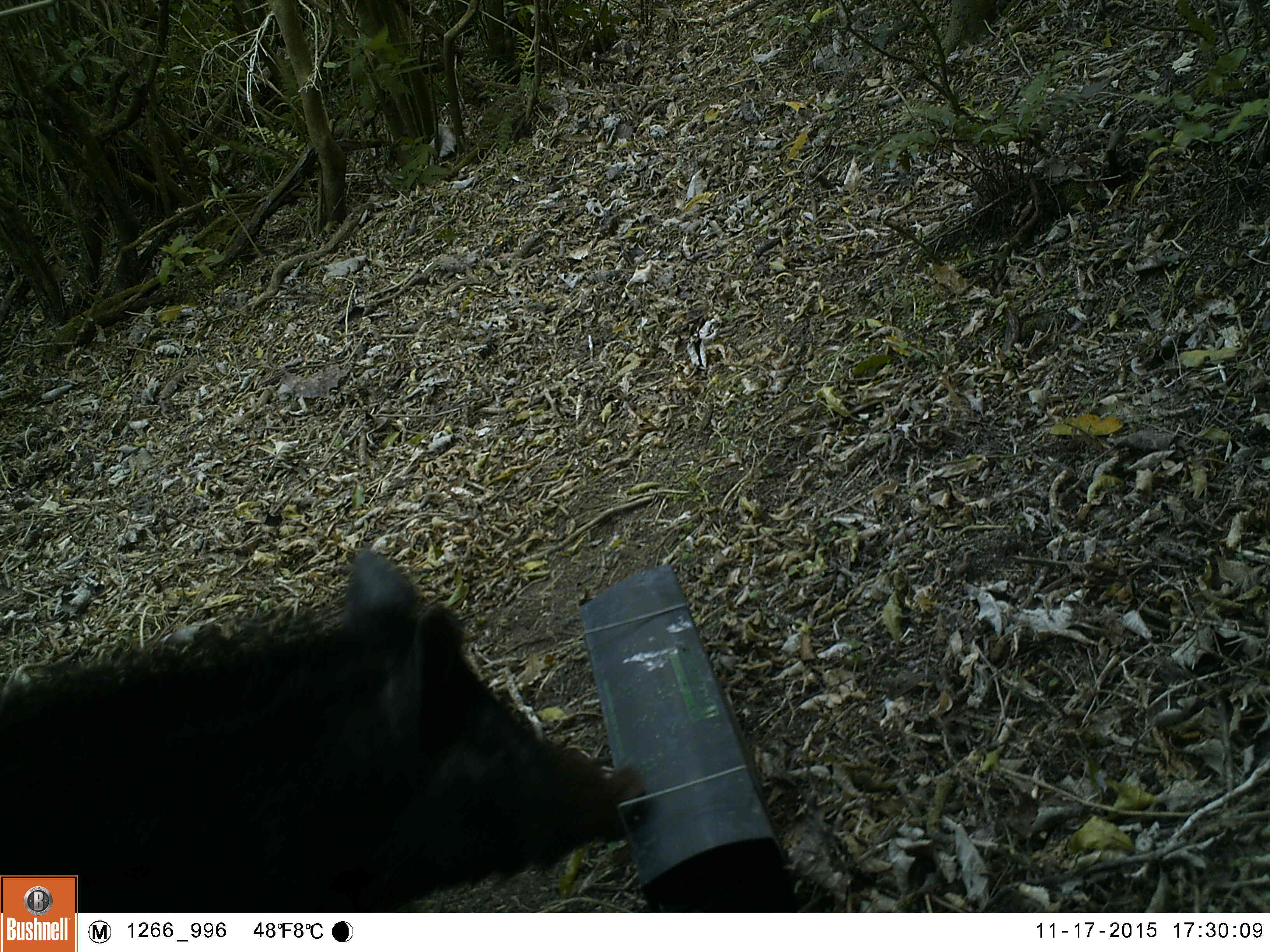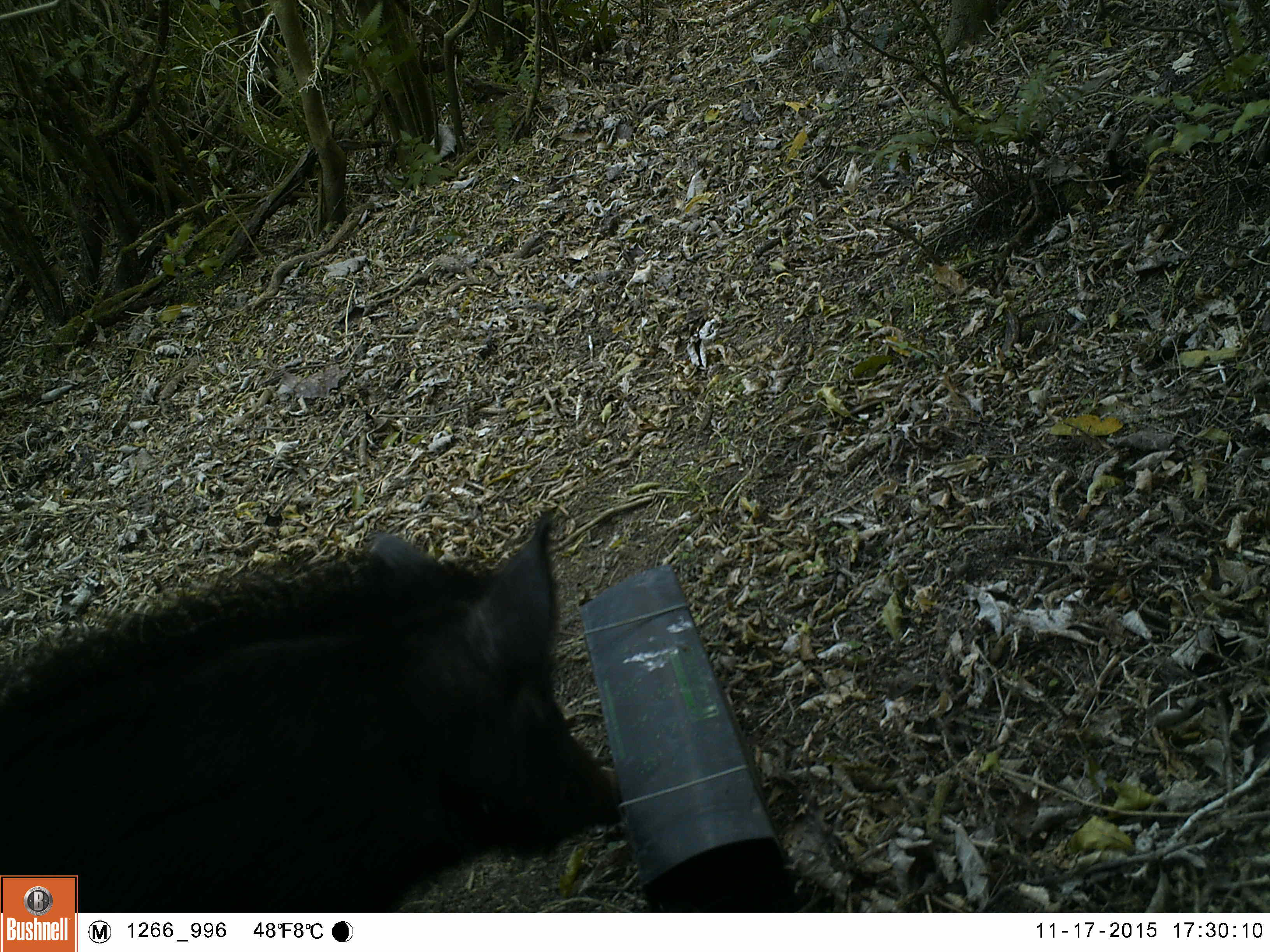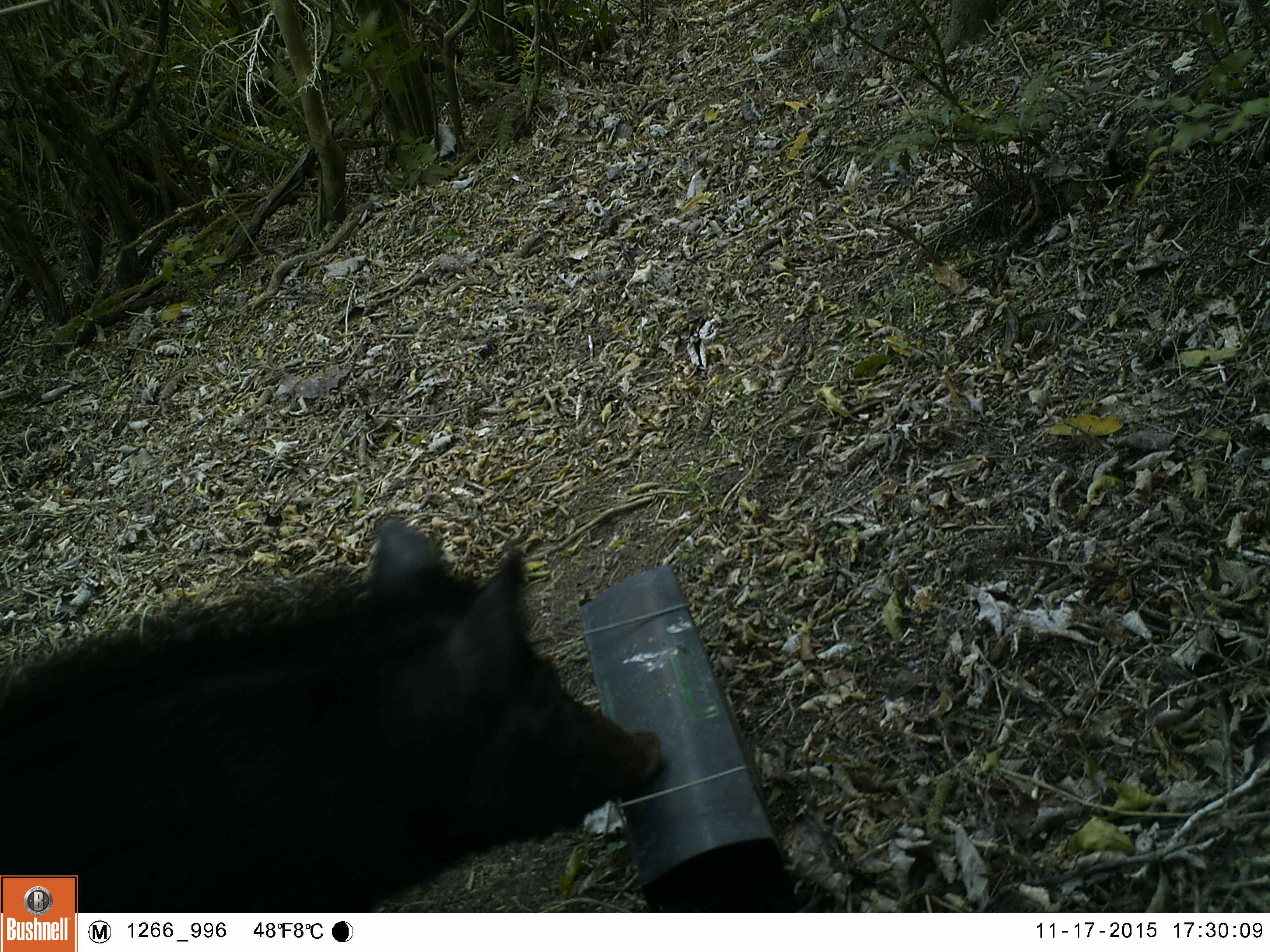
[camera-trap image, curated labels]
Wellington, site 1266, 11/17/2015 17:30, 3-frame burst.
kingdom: Animalia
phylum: Chordata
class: Mammalia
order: Artiodactyla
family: Suidae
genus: Sus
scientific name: Sus scrofa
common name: pig